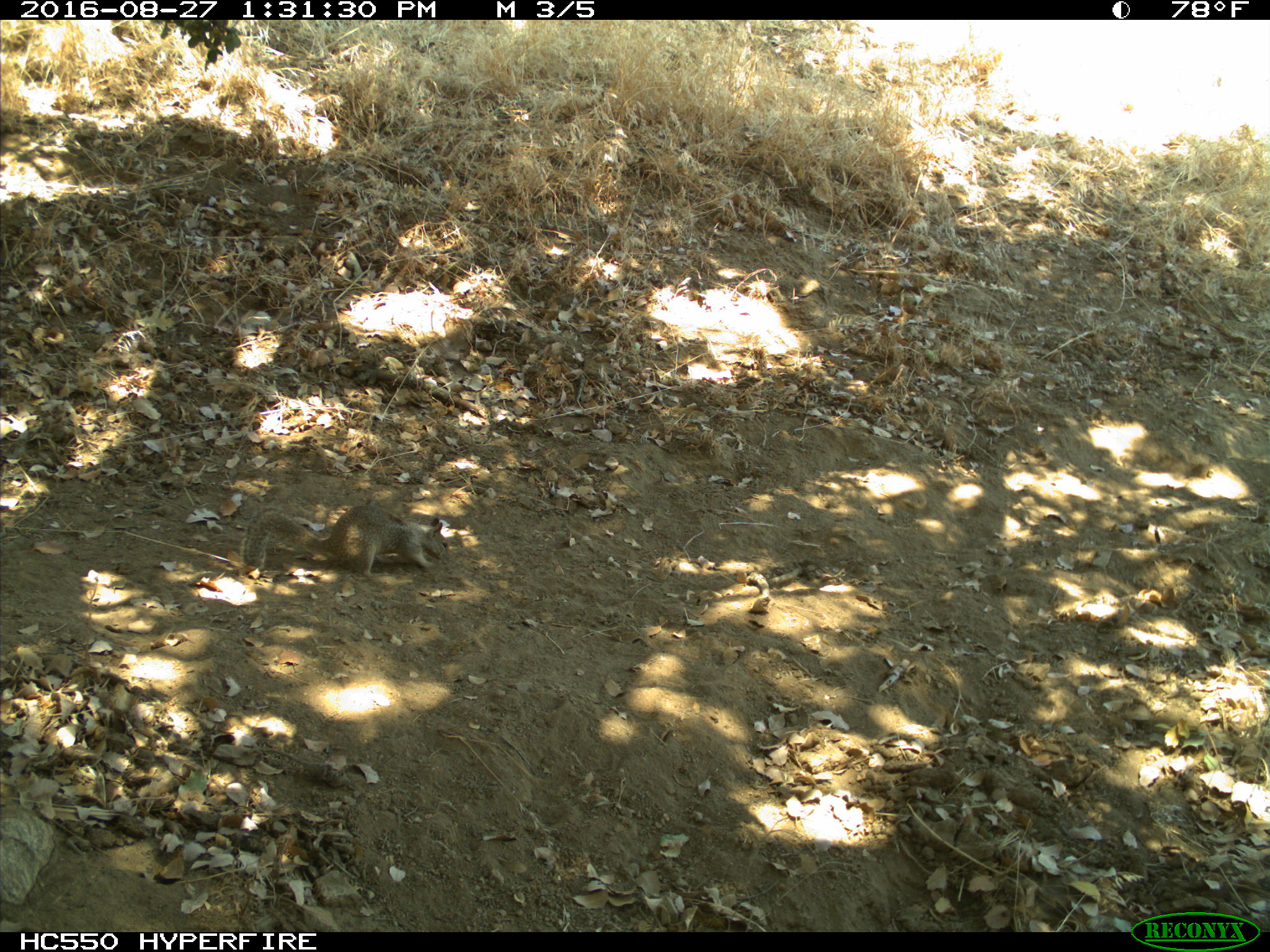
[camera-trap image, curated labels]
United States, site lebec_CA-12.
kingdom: Animalia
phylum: Chordata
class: Mammalia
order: Rodentia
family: Sciuridae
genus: Otospermophilus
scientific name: Otospermophilus beecheyi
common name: california ground squirrel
Otospermophilus beecheyi (california ground squirrel).